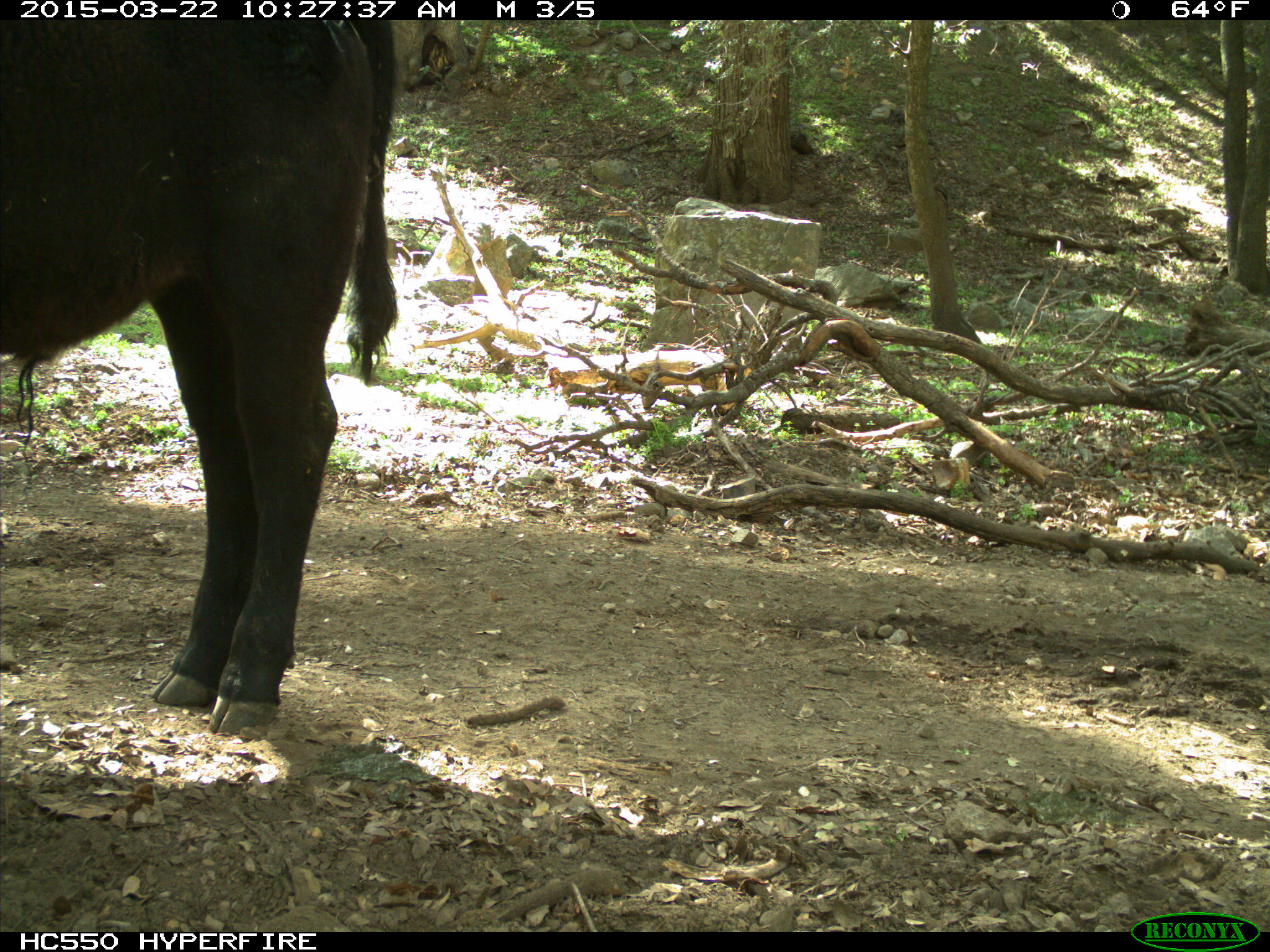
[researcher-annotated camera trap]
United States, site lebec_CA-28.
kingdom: Animalia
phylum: Chordata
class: Mammalia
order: Artiodactyla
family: Bovidae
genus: Bos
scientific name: Bos taurus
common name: domestic cow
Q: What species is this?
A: Bos taurus (domestic cow).